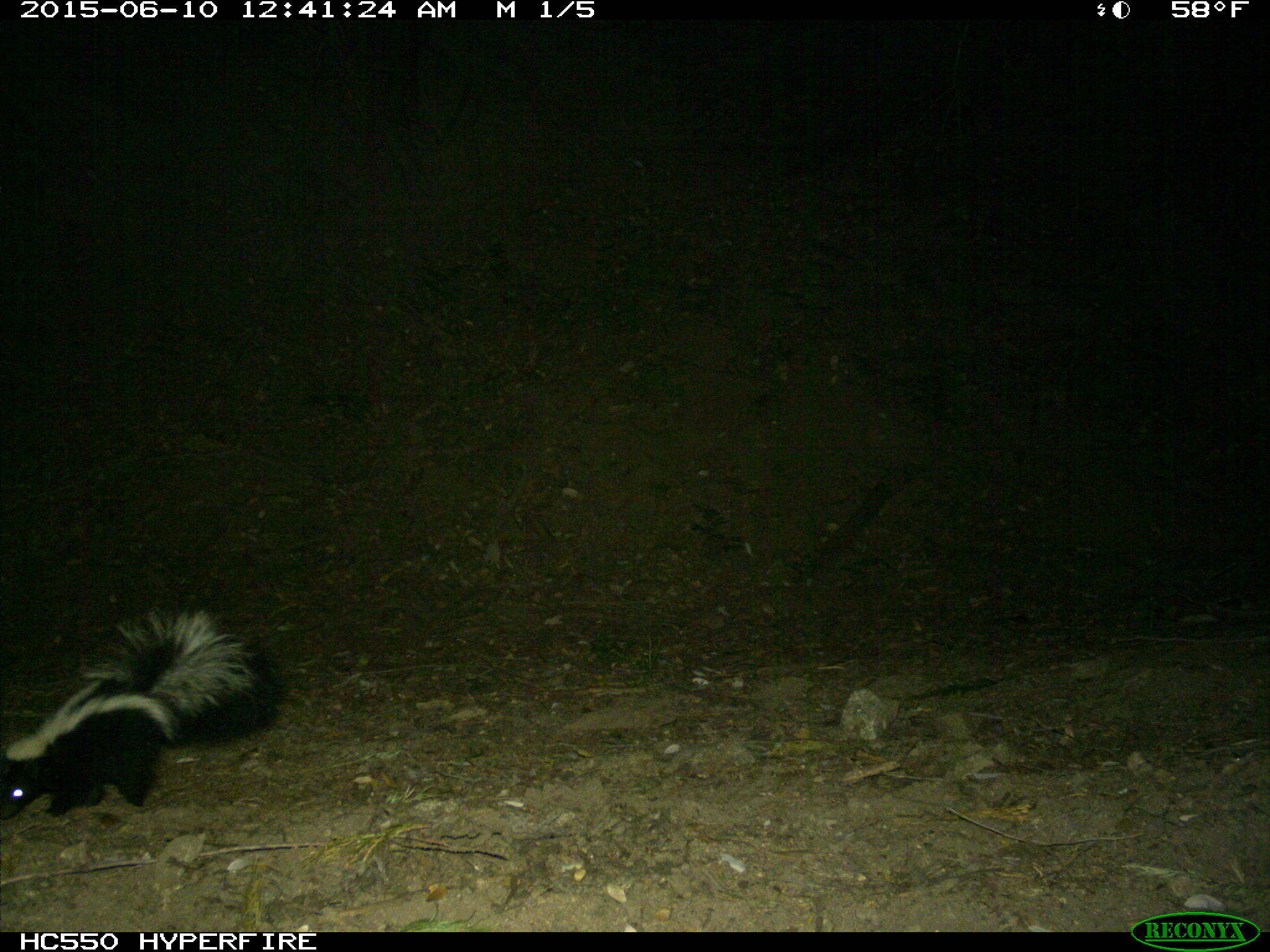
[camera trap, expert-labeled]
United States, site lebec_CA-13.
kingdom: Animalia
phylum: Chordata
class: Mammalia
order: Carnivora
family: Mephitidae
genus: Mephitis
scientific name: Mephitis mephitis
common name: striped skunk